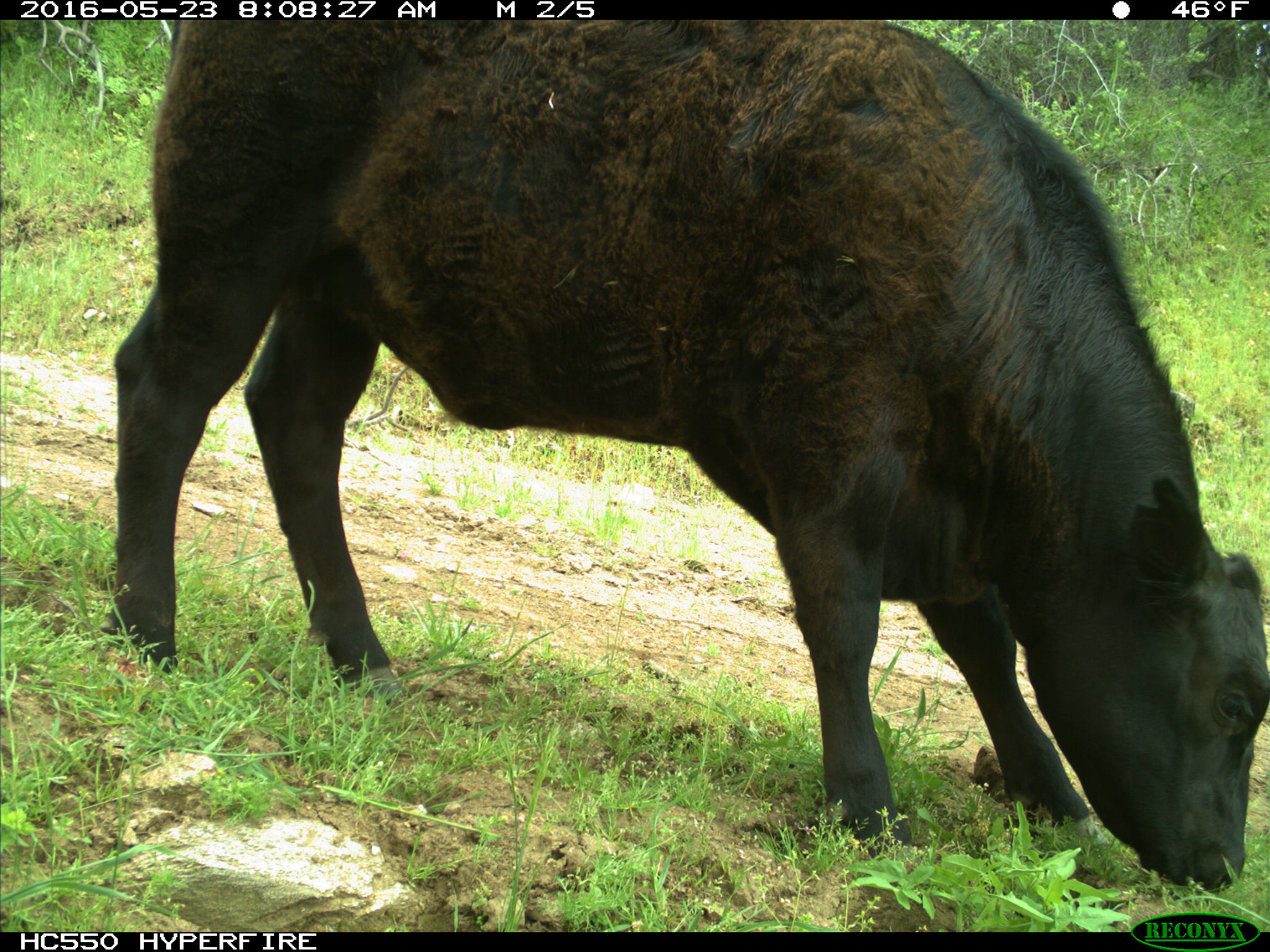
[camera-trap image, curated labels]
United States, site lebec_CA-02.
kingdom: Animalia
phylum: Chordata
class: Mammalia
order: Artiodactyla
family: Bovidae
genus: Bos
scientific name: Bos taurus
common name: domestic cow